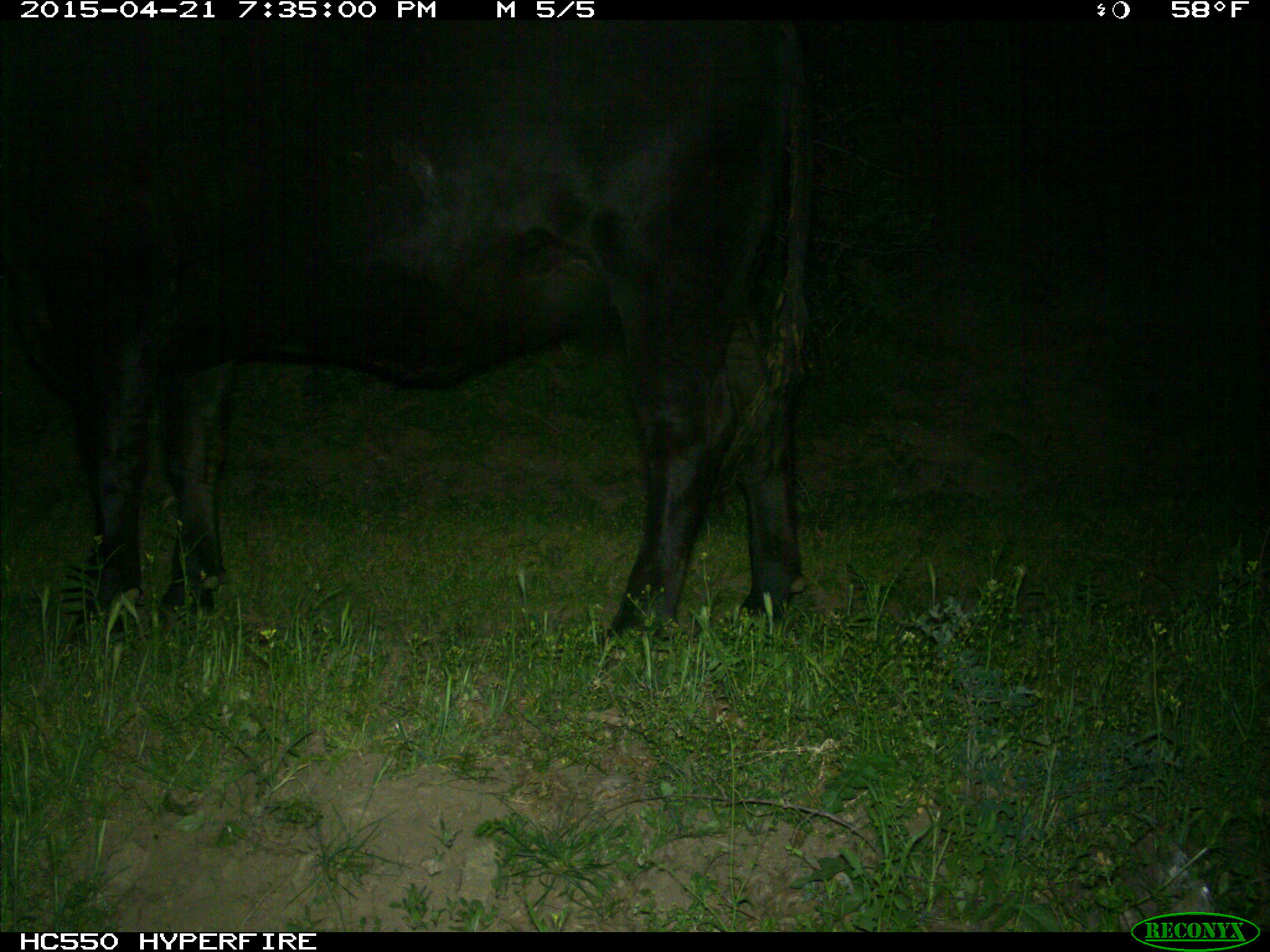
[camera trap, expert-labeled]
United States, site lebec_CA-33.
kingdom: Animalia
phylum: Chordata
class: Mammalia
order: Artiodactyla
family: Bovidae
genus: Bos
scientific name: Bos taurus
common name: domestic cow